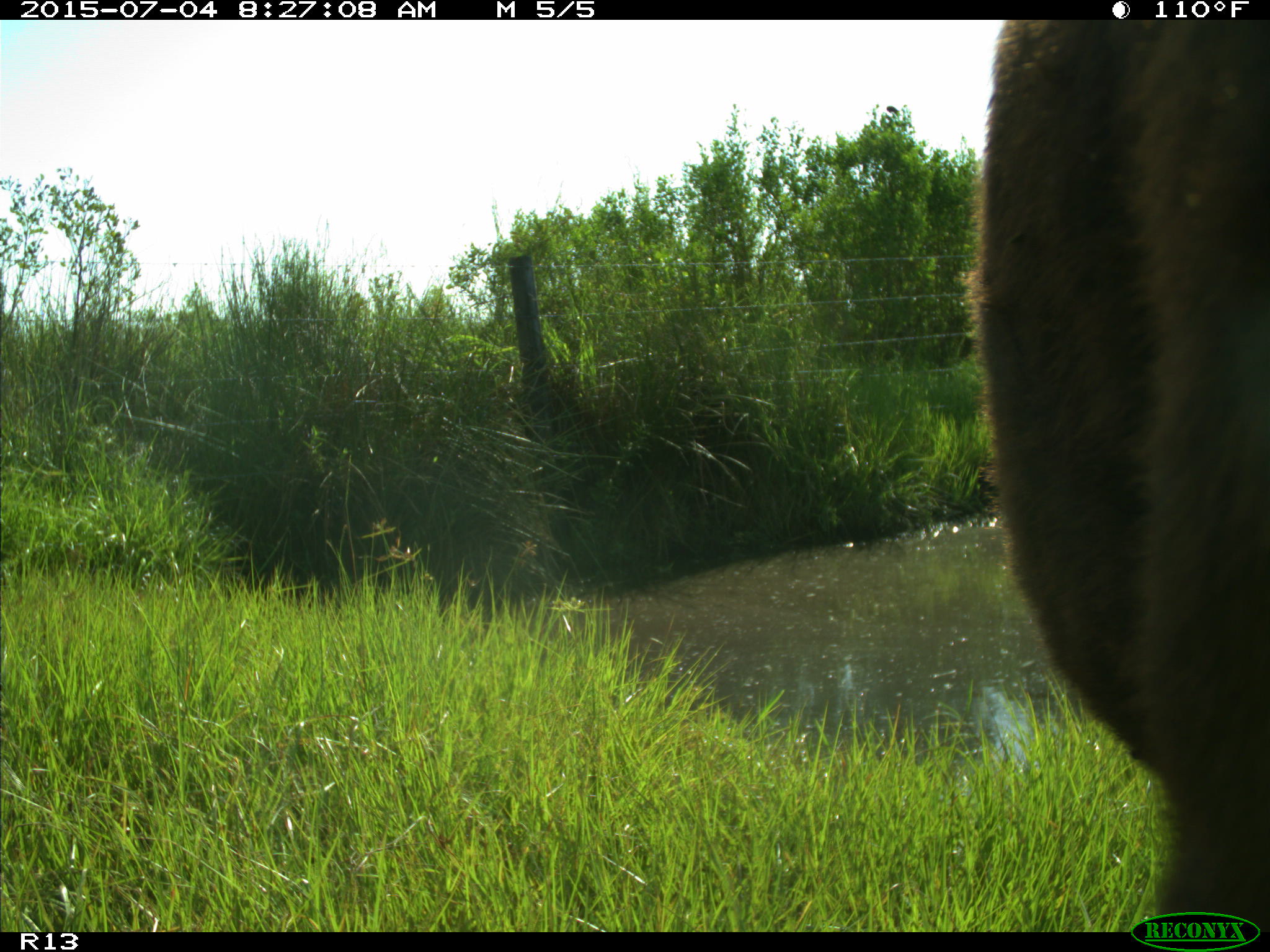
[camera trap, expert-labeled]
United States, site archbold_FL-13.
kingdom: Animalia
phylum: Chordata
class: Mammalia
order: Artiodactyla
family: Bovidae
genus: Bos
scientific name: Bos taurus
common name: domestic cow